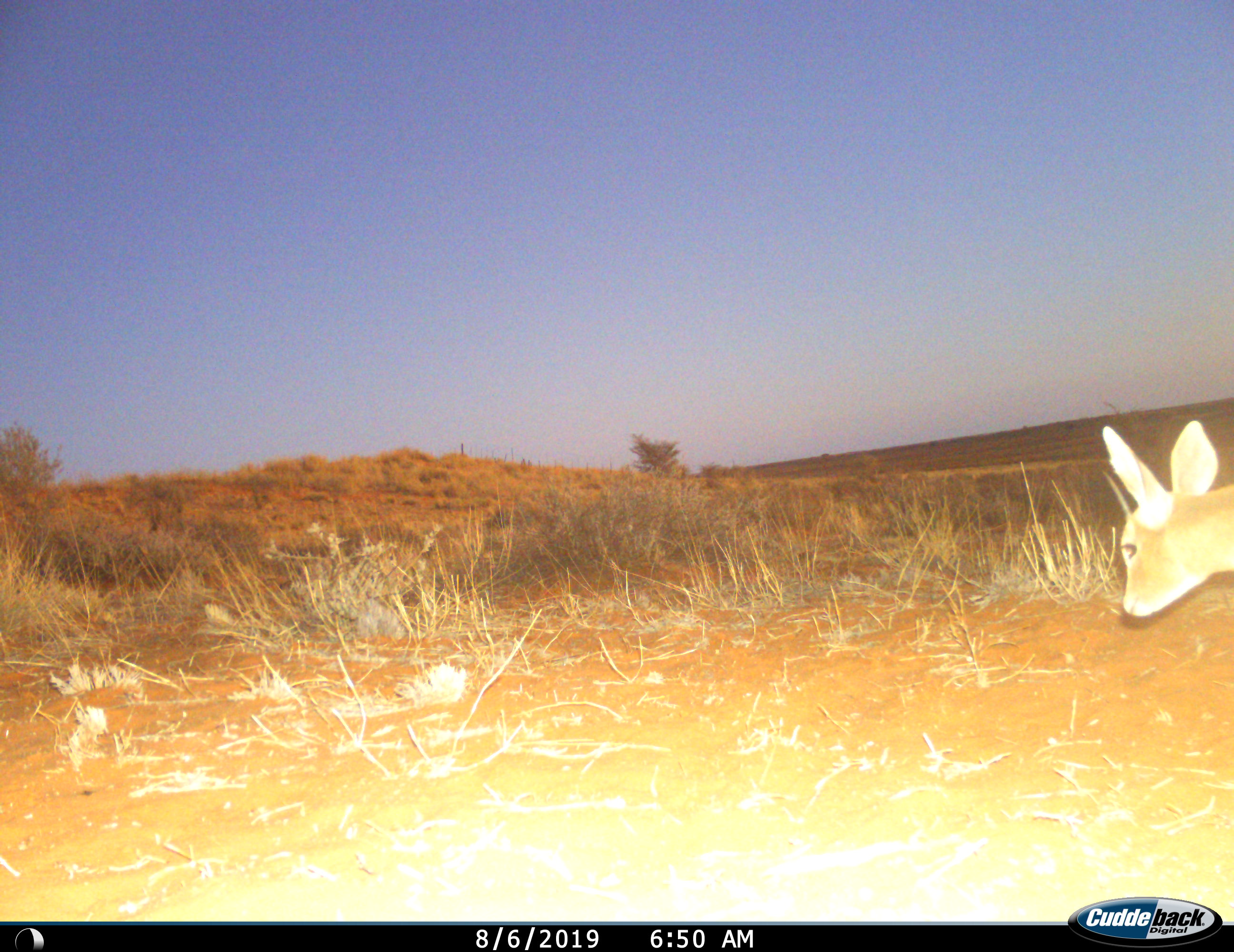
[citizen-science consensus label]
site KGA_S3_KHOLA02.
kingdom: Animalia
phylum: Chordata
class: Mammalia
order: Artiodactyla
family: Bovidae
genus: Raphicerus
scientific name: Raphicerus campestris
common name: steenbok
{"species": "steenbok (Raphicerus campestris)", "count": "1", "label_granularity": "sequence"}